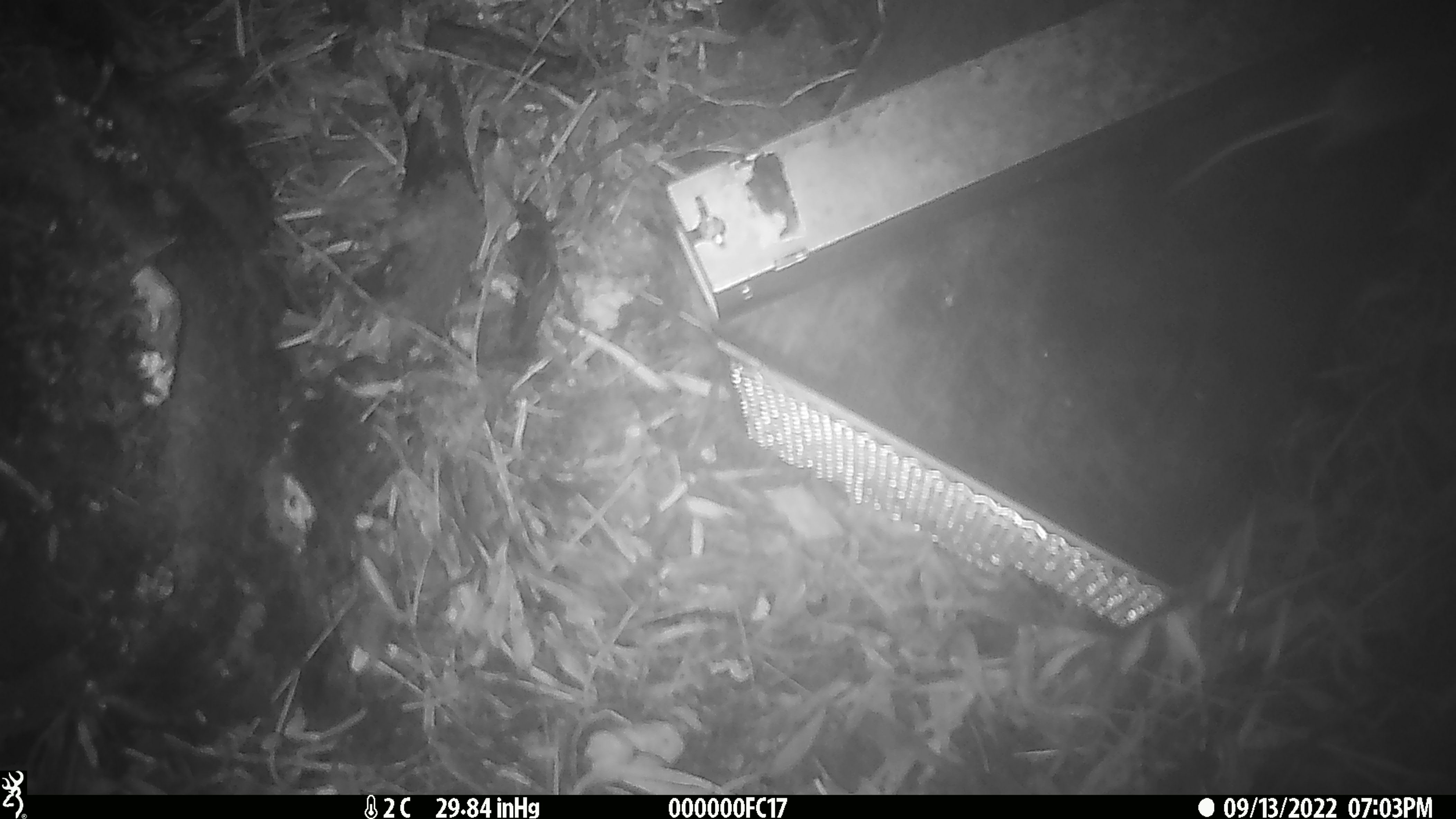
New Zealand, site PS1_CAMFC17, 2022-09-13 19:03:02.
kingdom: Animalia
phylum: Chordata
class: Mammalia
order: Rodentia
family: Muridae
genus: Mus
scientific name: Mus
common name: mouse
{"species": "mouse (Mus)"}